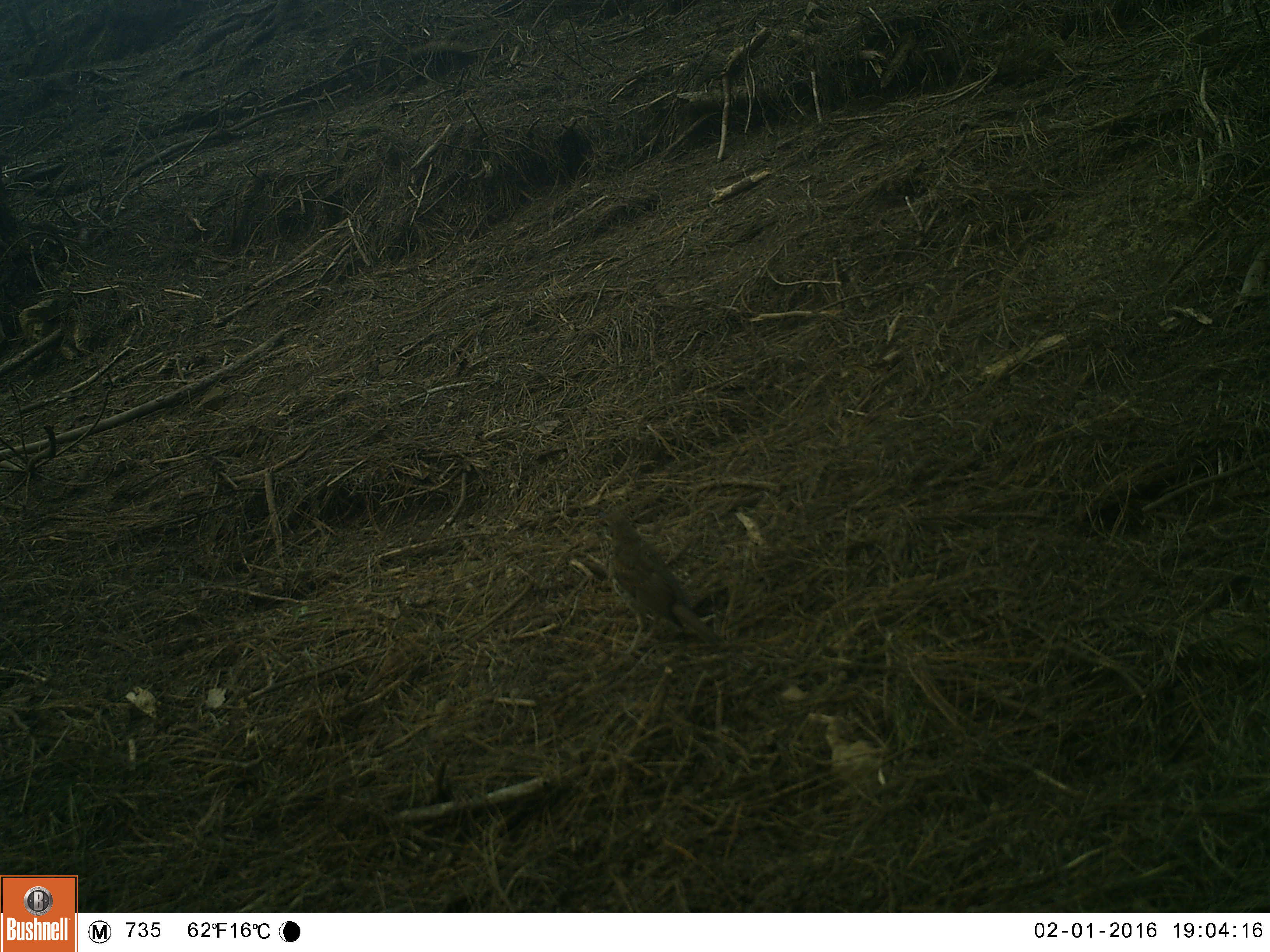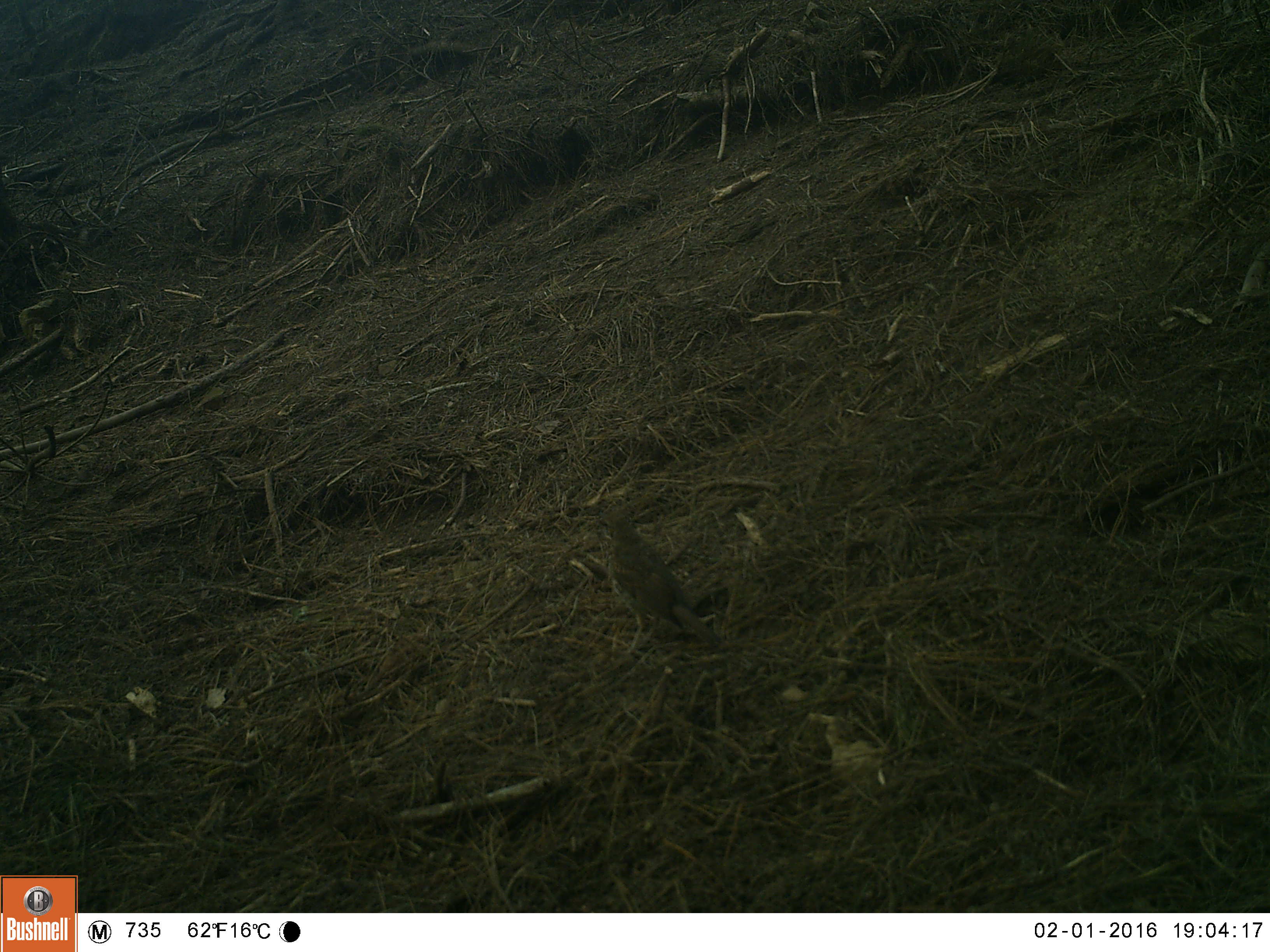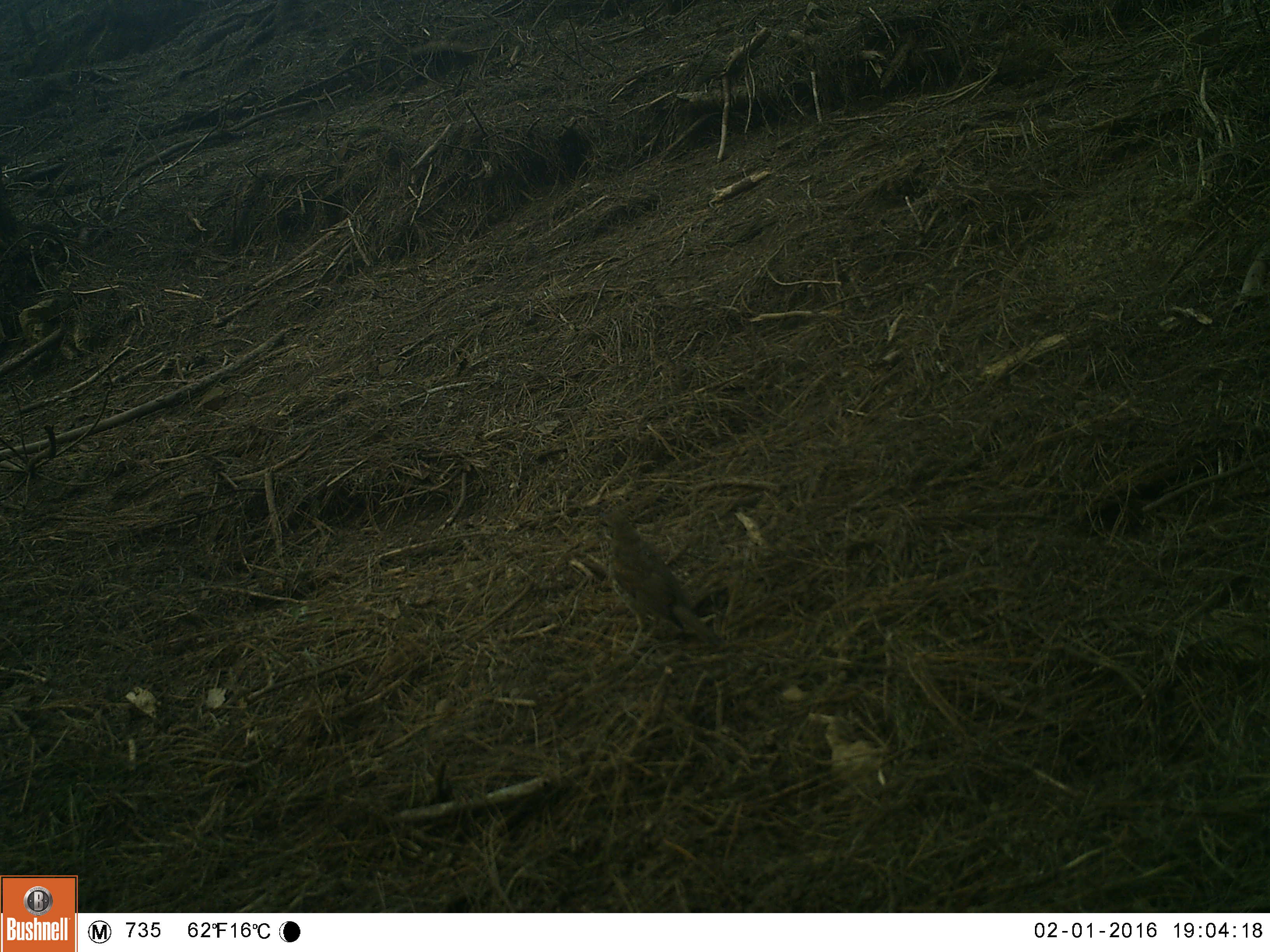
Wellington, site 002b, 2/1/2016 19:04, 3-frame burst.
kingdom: Animalia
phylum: Chordata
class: Aves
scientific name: Aves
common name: bird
Bird (Aves).